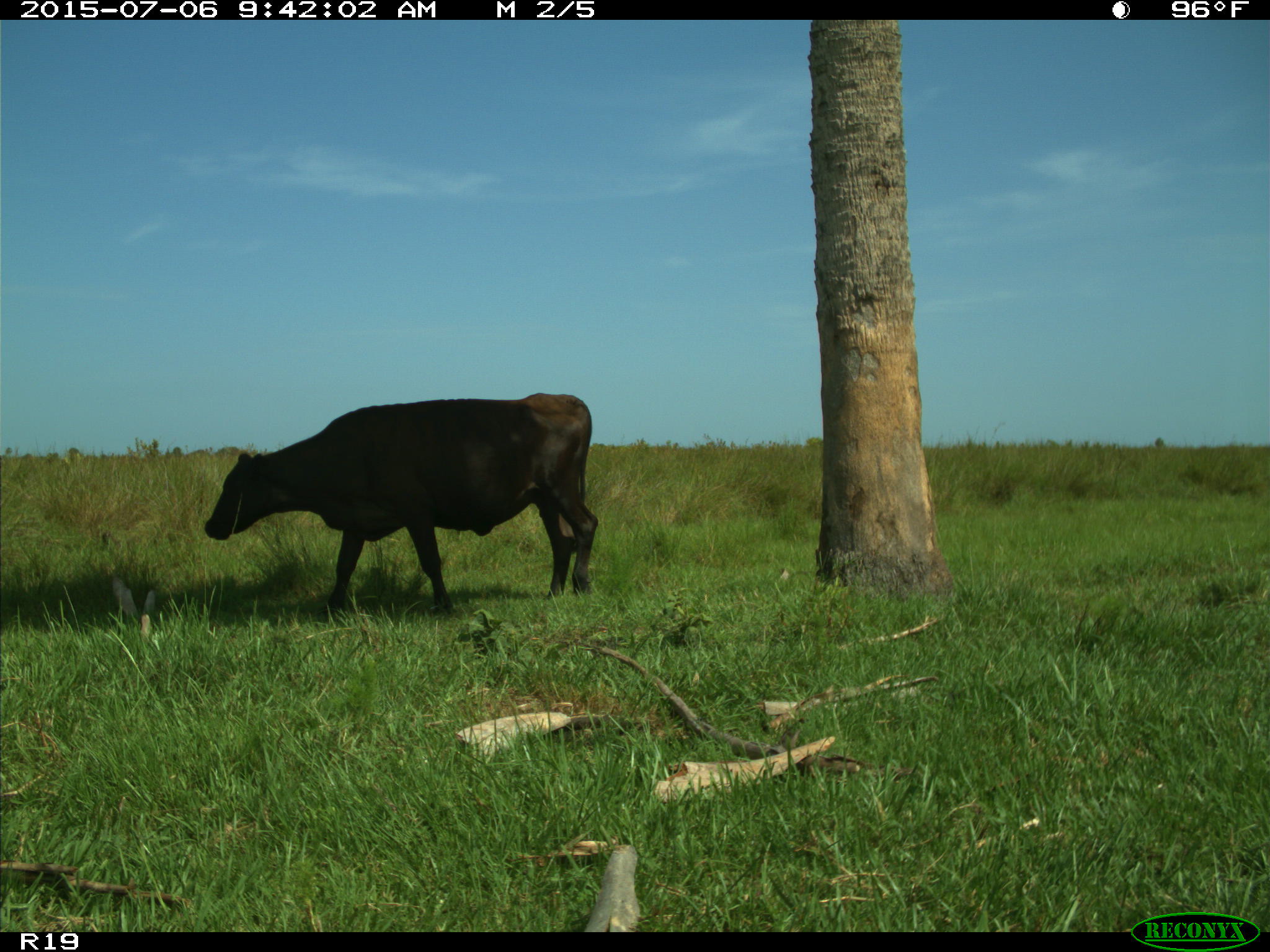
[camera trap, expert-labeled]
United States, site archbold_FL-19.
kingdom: Animalia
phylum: Chordata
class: Mammalia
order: Artiodactyla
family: Bovidae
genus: Bos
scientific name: Bos taurus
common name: domestic cow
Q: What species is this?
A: Bos taurus (domestic cow).